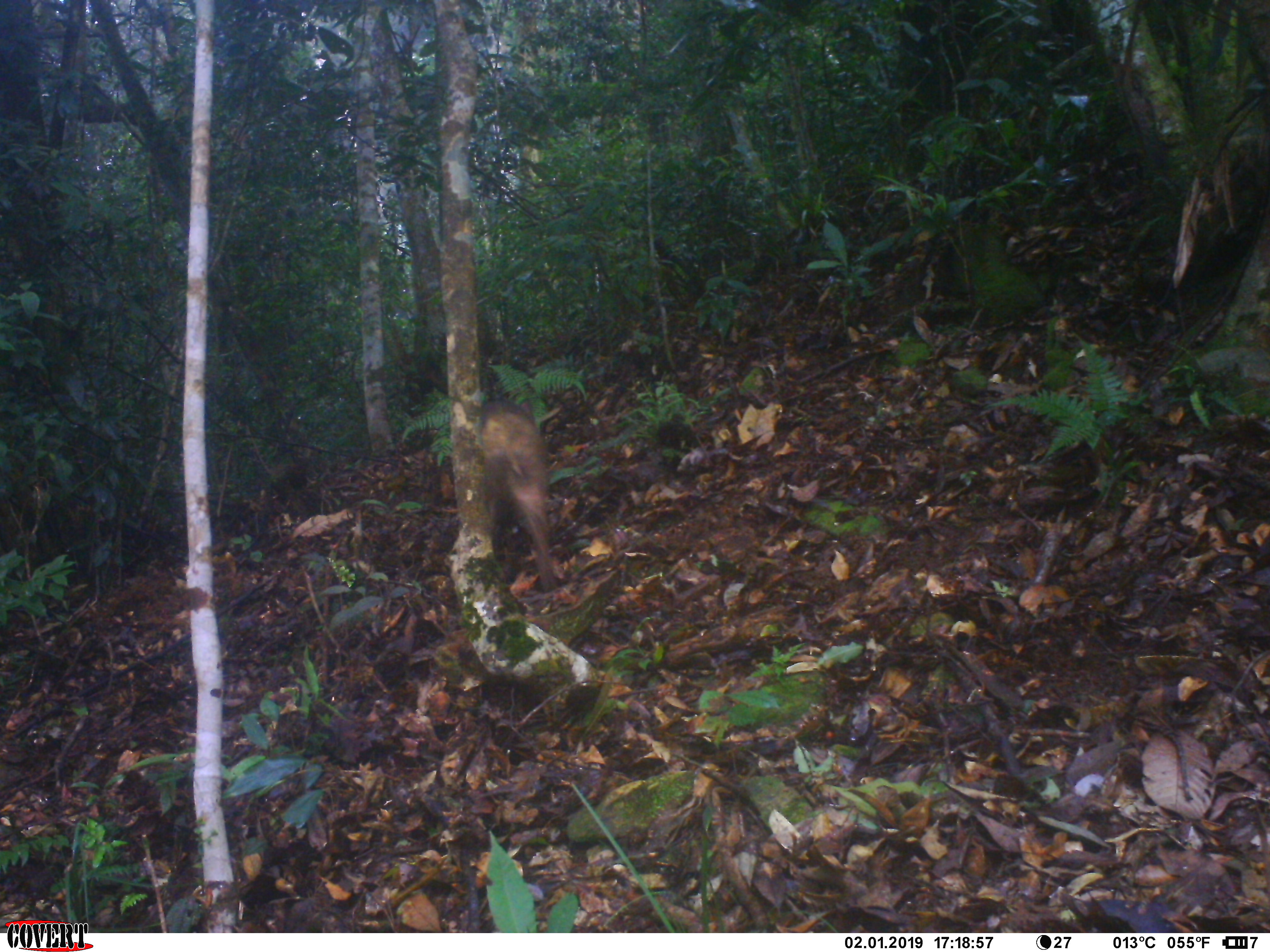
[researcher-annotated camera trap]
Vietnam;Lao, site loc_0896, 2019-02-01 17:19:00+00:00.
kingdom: Animalia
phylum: Chordata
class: Mammalia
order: Artiodactyla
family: Suidae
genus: Sus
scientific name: Sus scrofa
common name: eurasian wild pig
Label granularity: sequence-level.